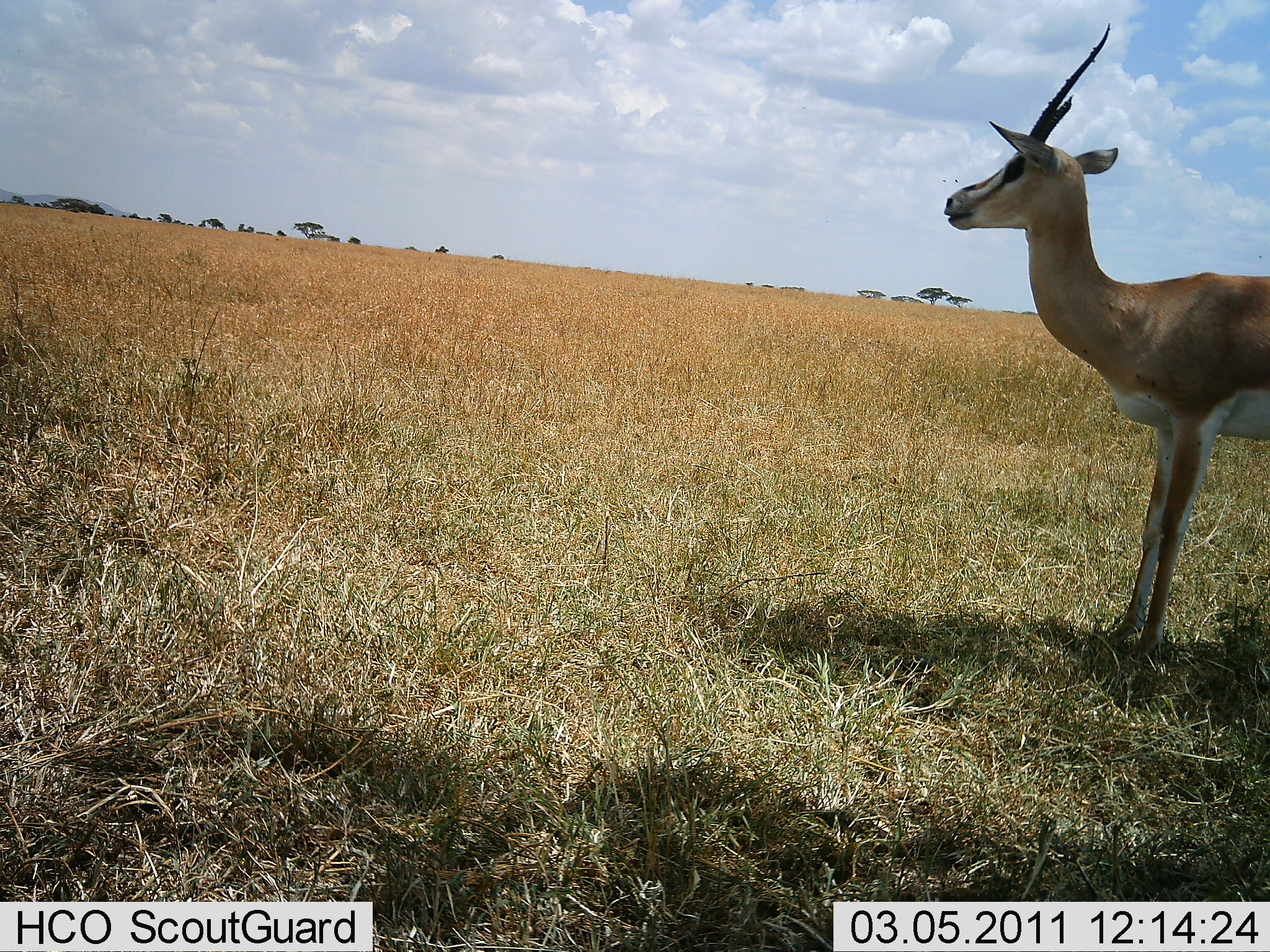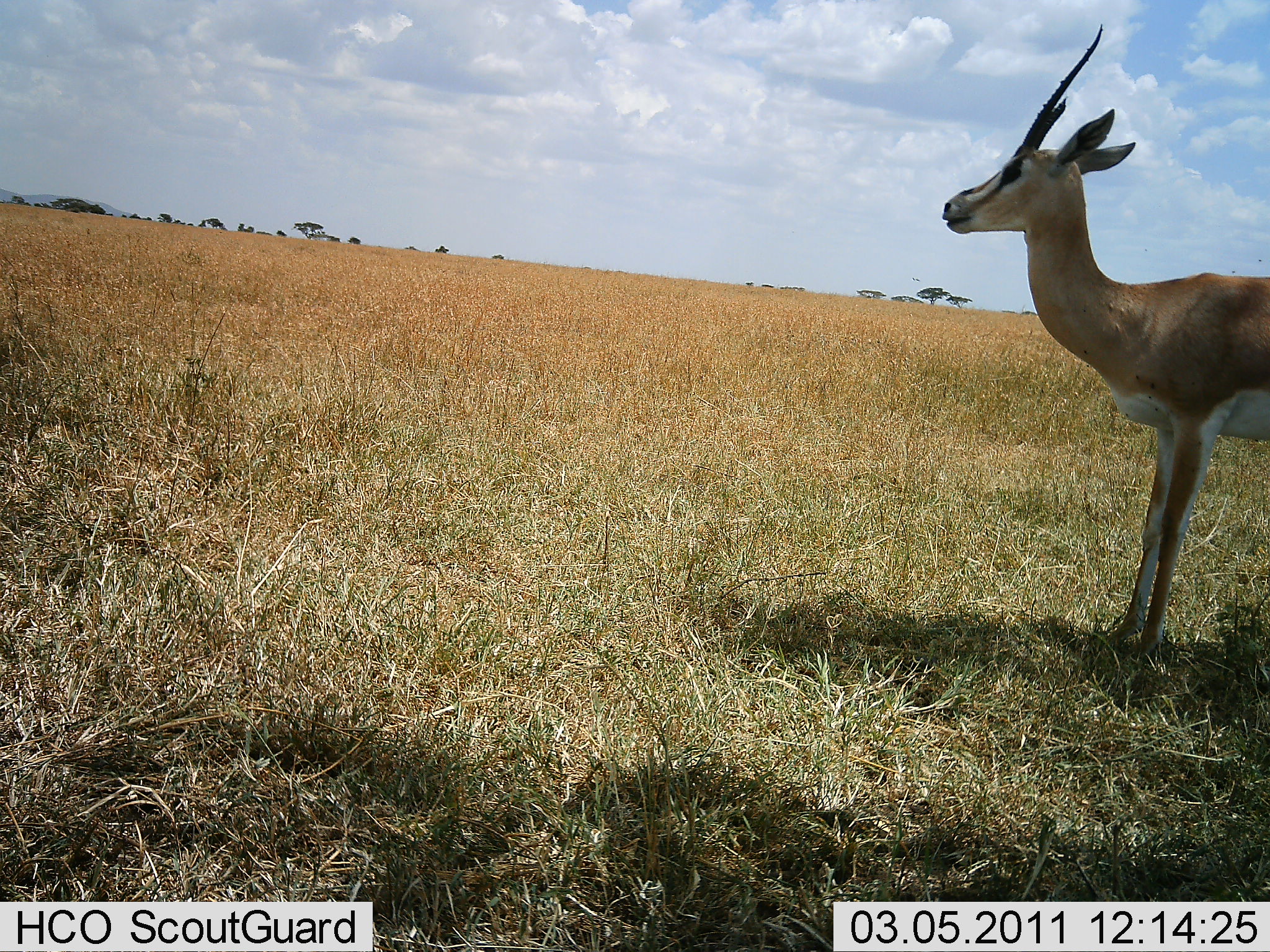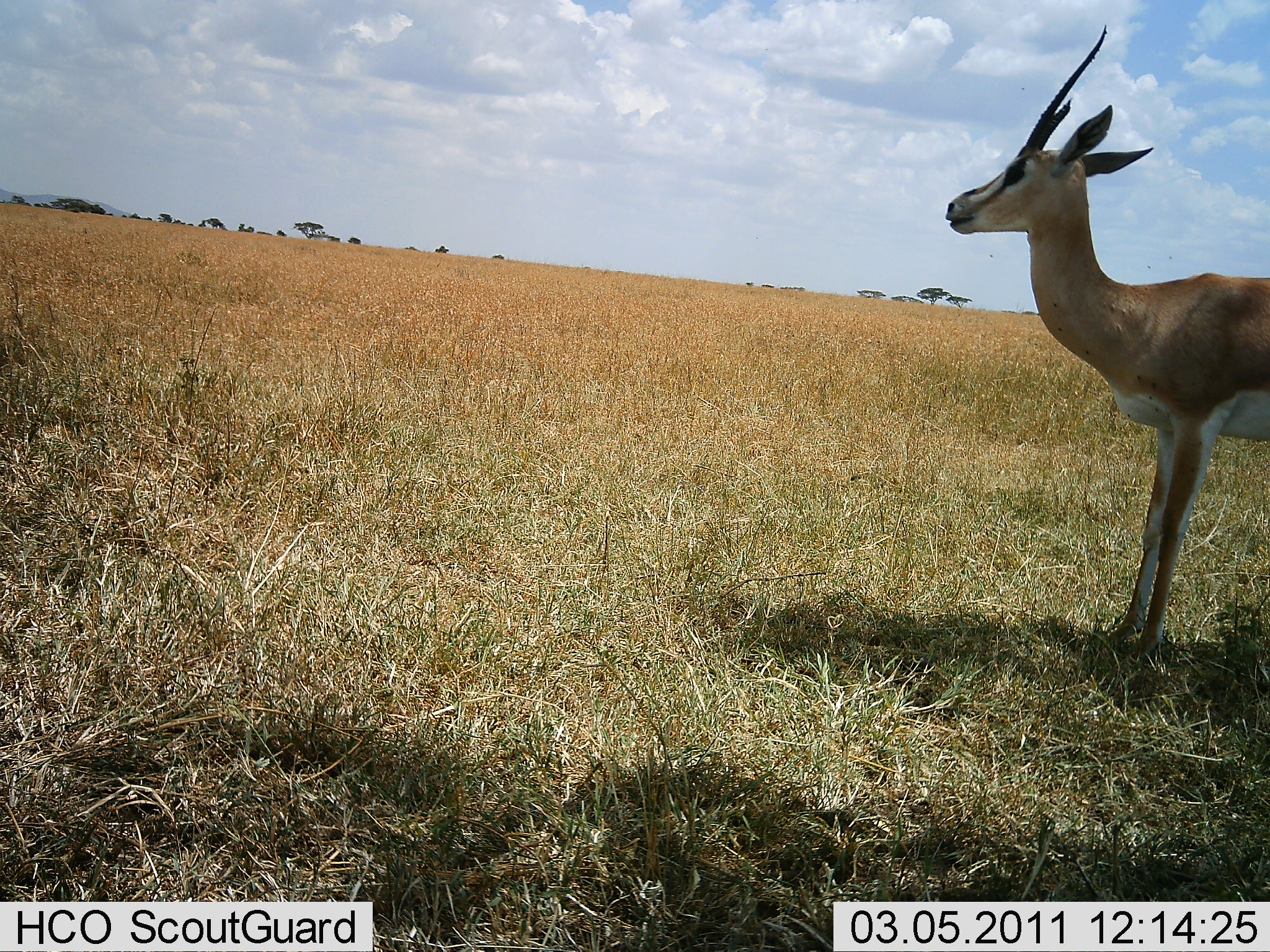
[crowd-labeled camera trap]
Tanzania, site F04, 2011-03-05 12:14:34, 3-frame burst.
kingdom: Animalia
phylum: Chordata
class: Mammalia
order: Artiodactyla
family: Bovidae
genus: Nanger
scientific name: Nanger granti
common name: grant's gazelle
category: gazellegrants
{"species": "gazellegrants (grant's gazelle) (Nanger granti)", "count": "1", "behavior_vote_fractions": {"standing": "92%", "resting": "0%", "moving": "8%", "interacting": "0%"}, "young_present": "0%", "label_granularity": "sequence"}